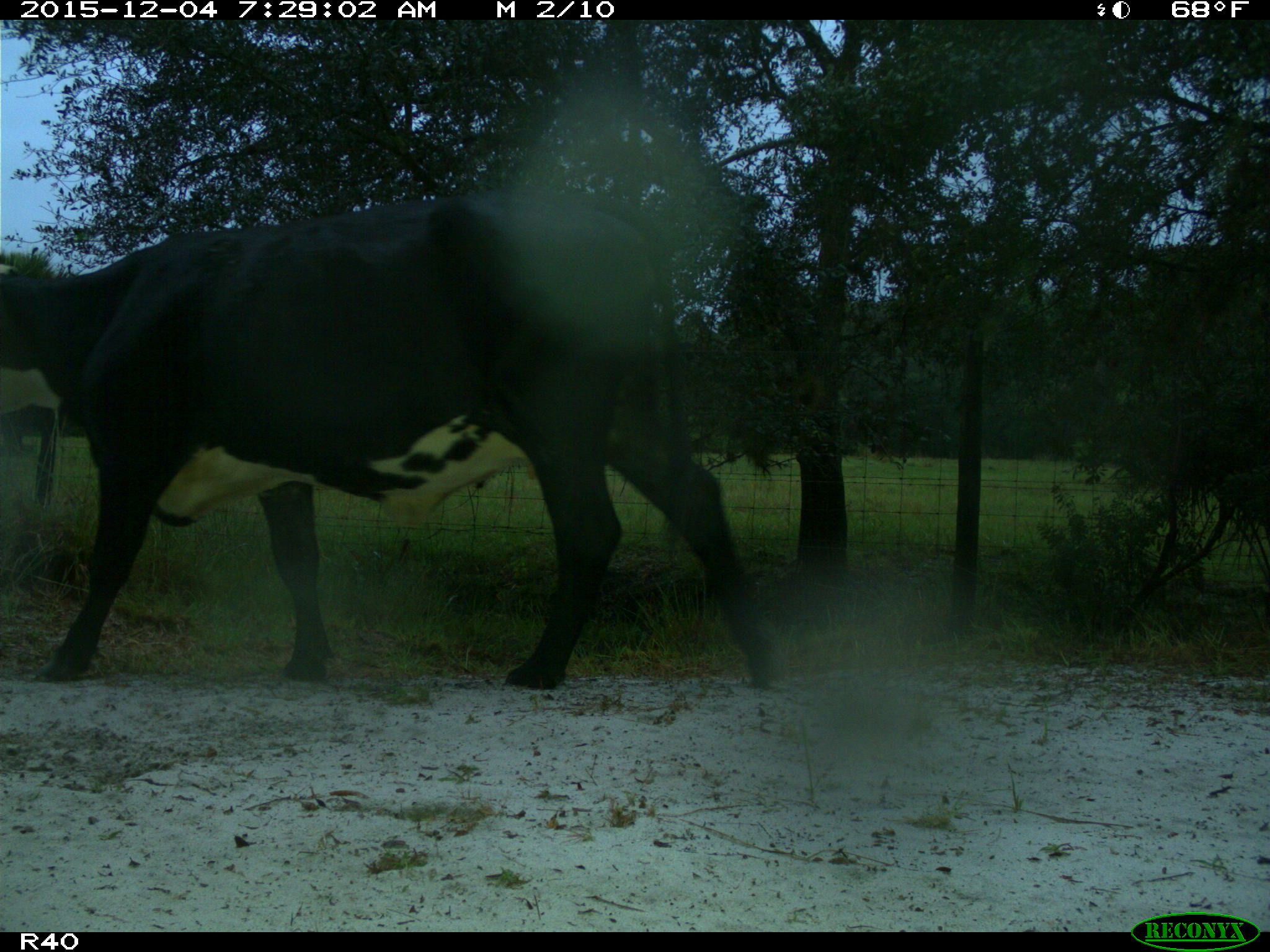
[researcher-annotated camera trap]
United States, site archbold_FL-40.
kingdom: Animalia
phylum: Chordata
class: Mammalia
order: Artiodactyla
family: Bovidae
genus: Bos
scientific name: Bos taurus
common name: domestic cow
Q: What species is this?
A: Bos taurus (domestic cow).